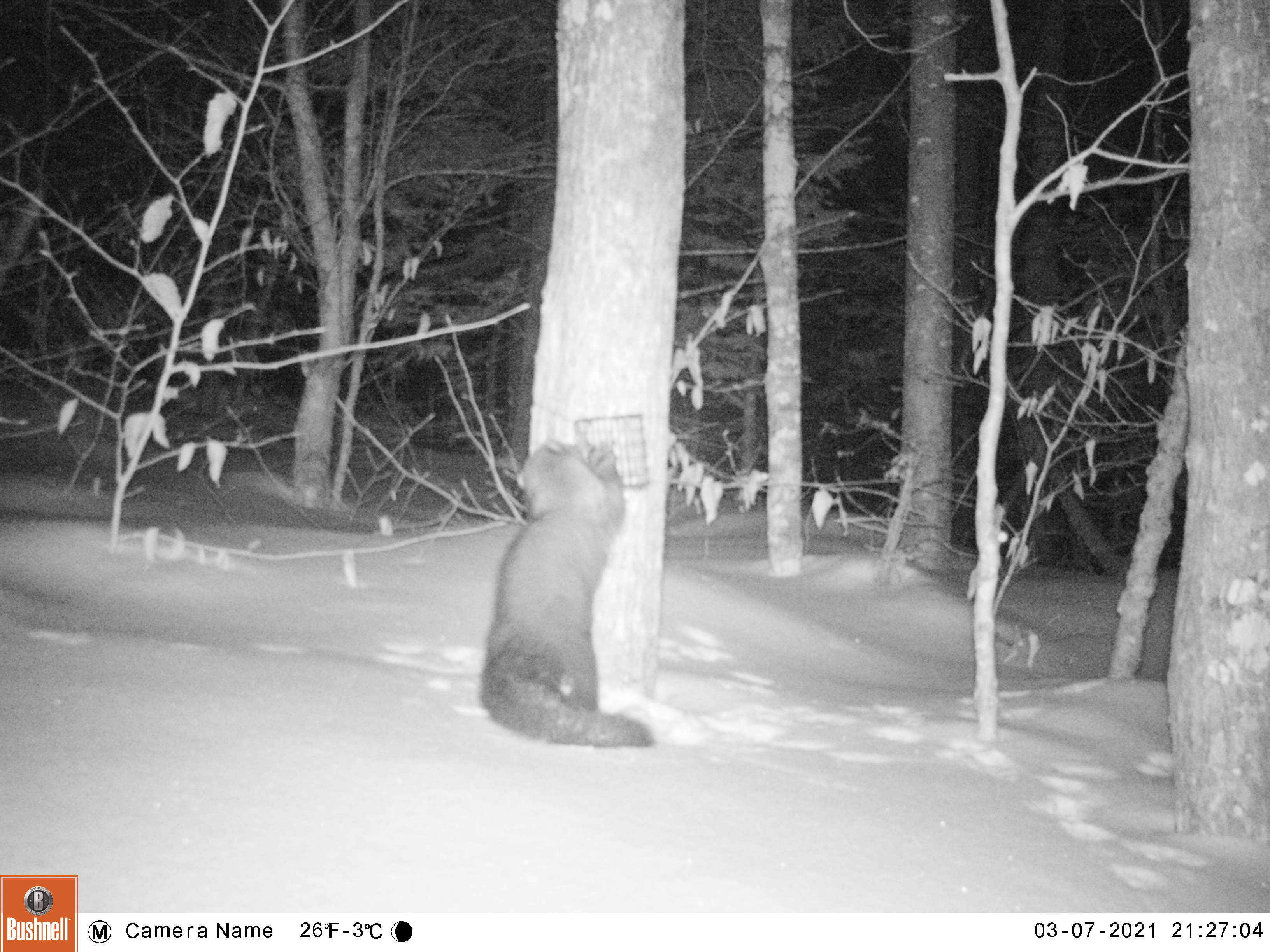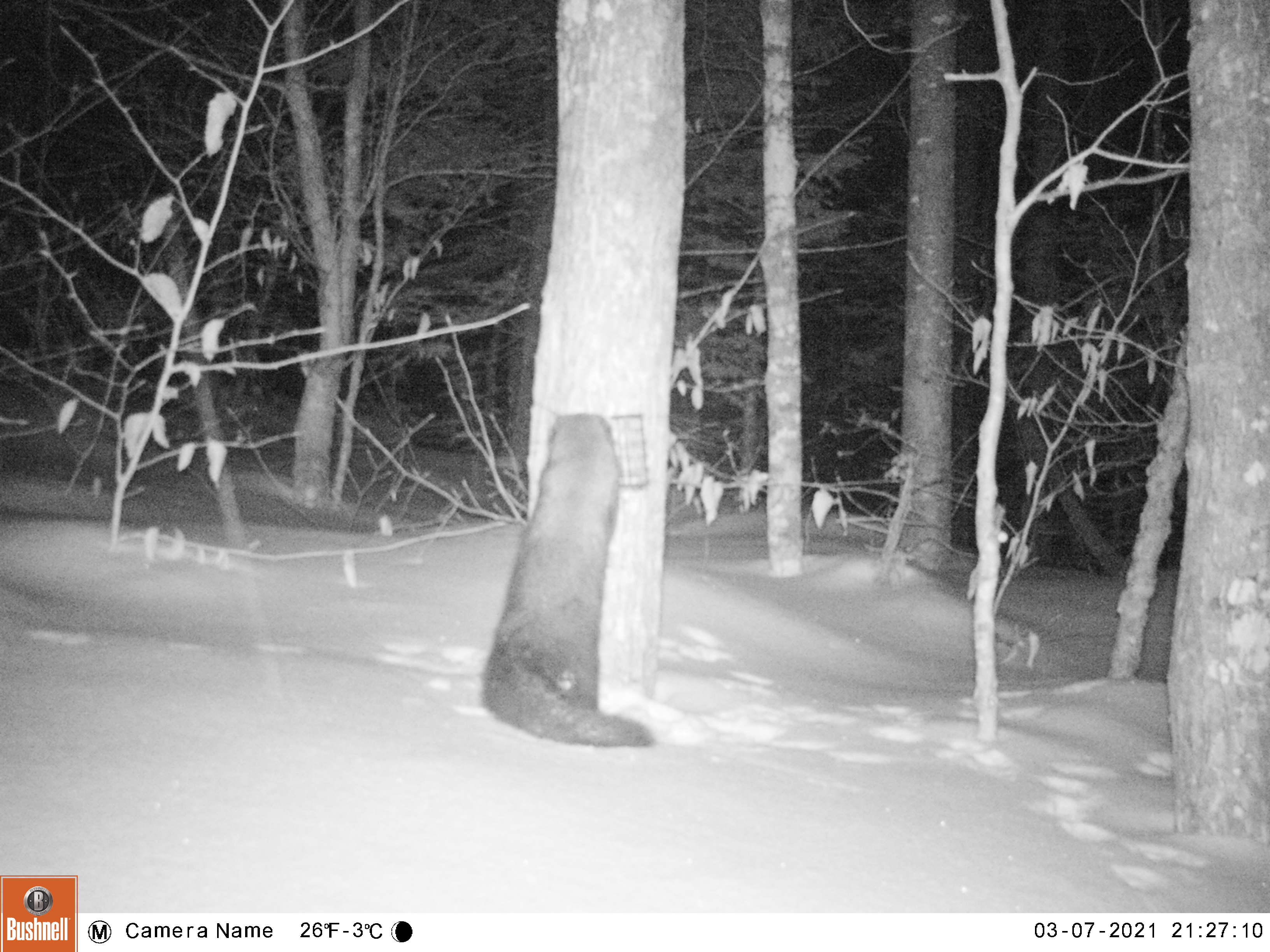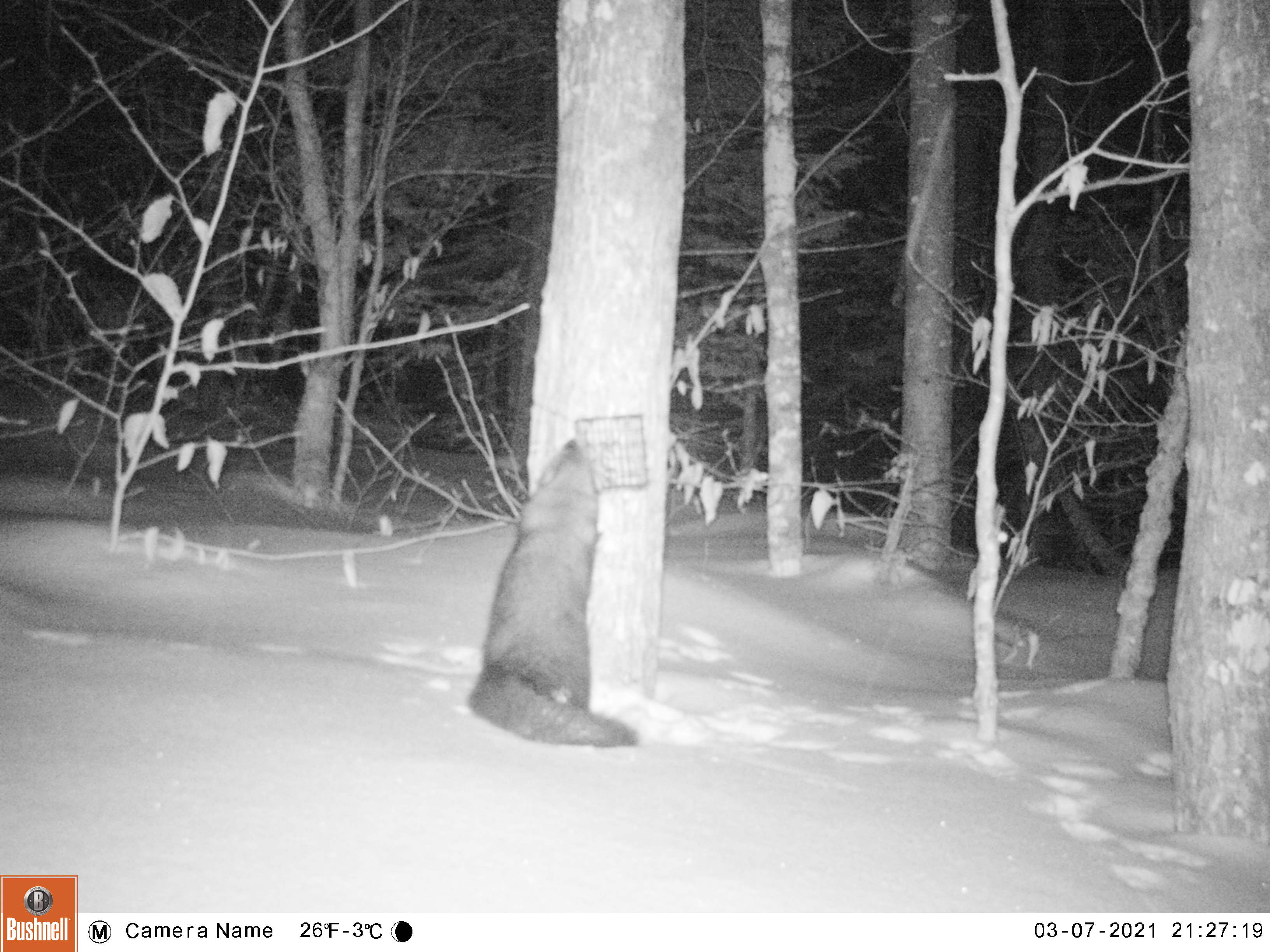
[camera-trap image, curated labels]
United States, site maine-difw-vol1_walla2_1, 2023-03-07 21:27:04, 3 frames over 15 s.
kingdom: Animalia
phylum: Chordata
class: Mammalia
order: Carnivora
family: Mustelidae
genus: Pekania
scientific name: Pekania pennanti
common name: fisher